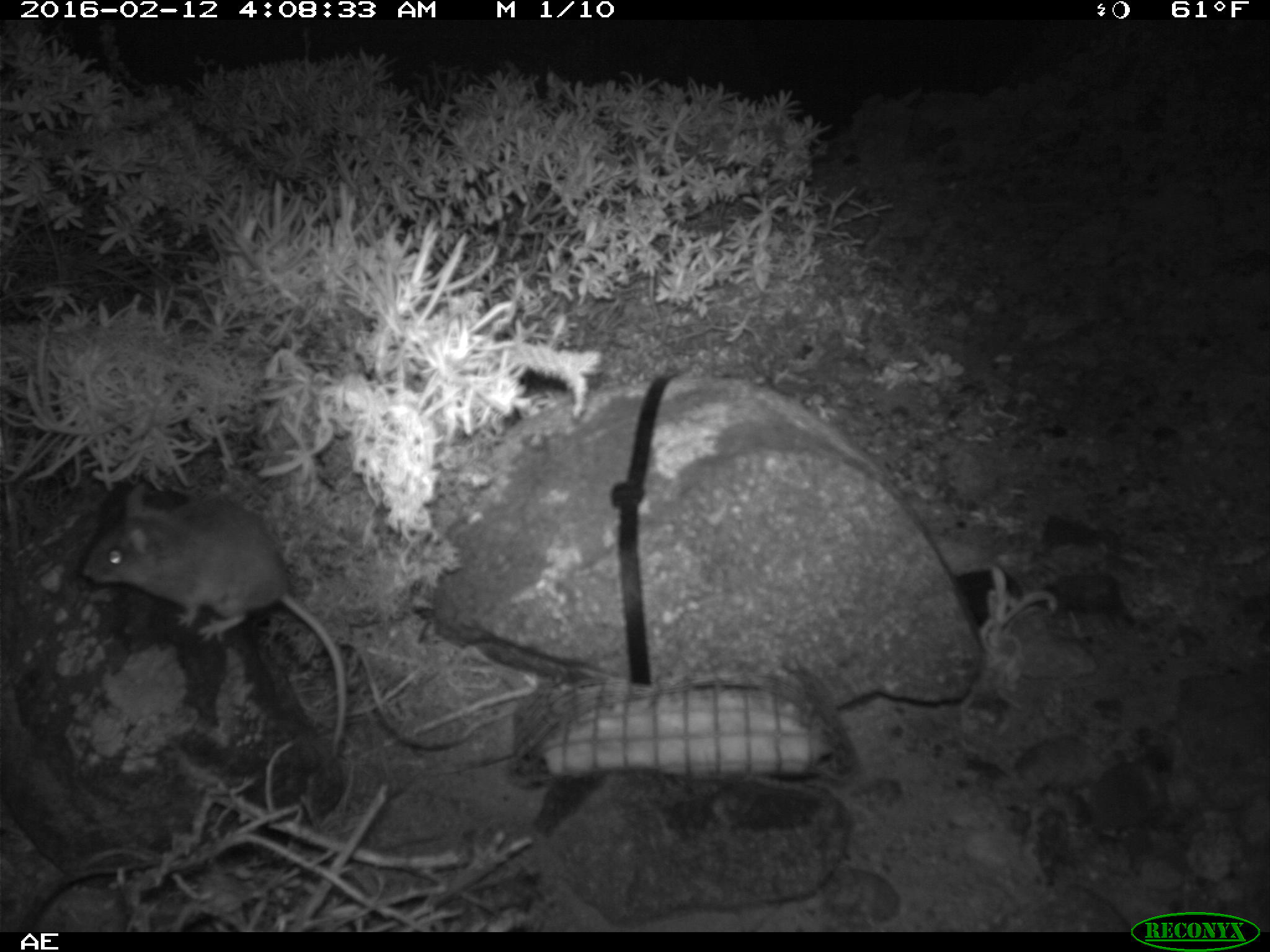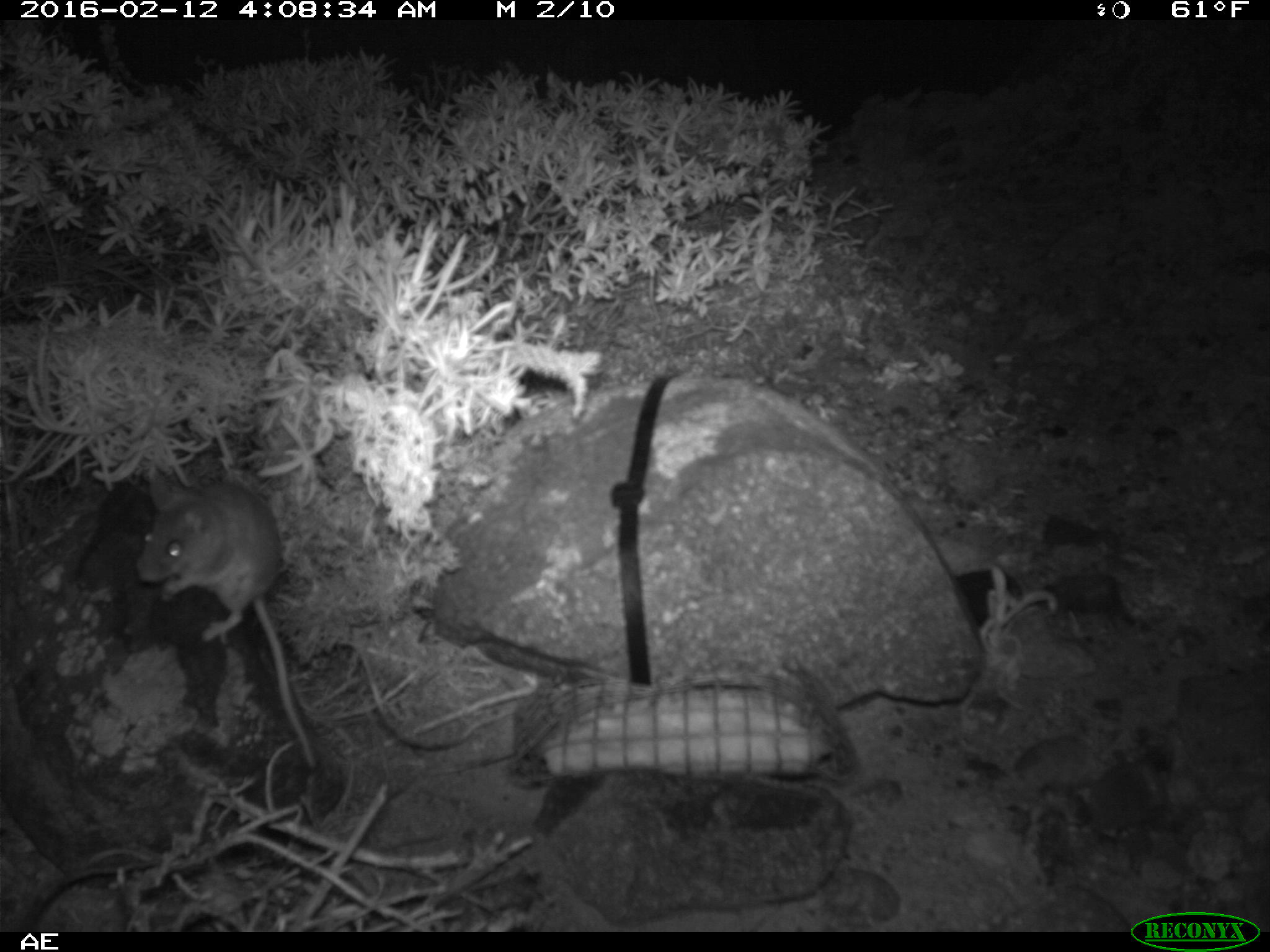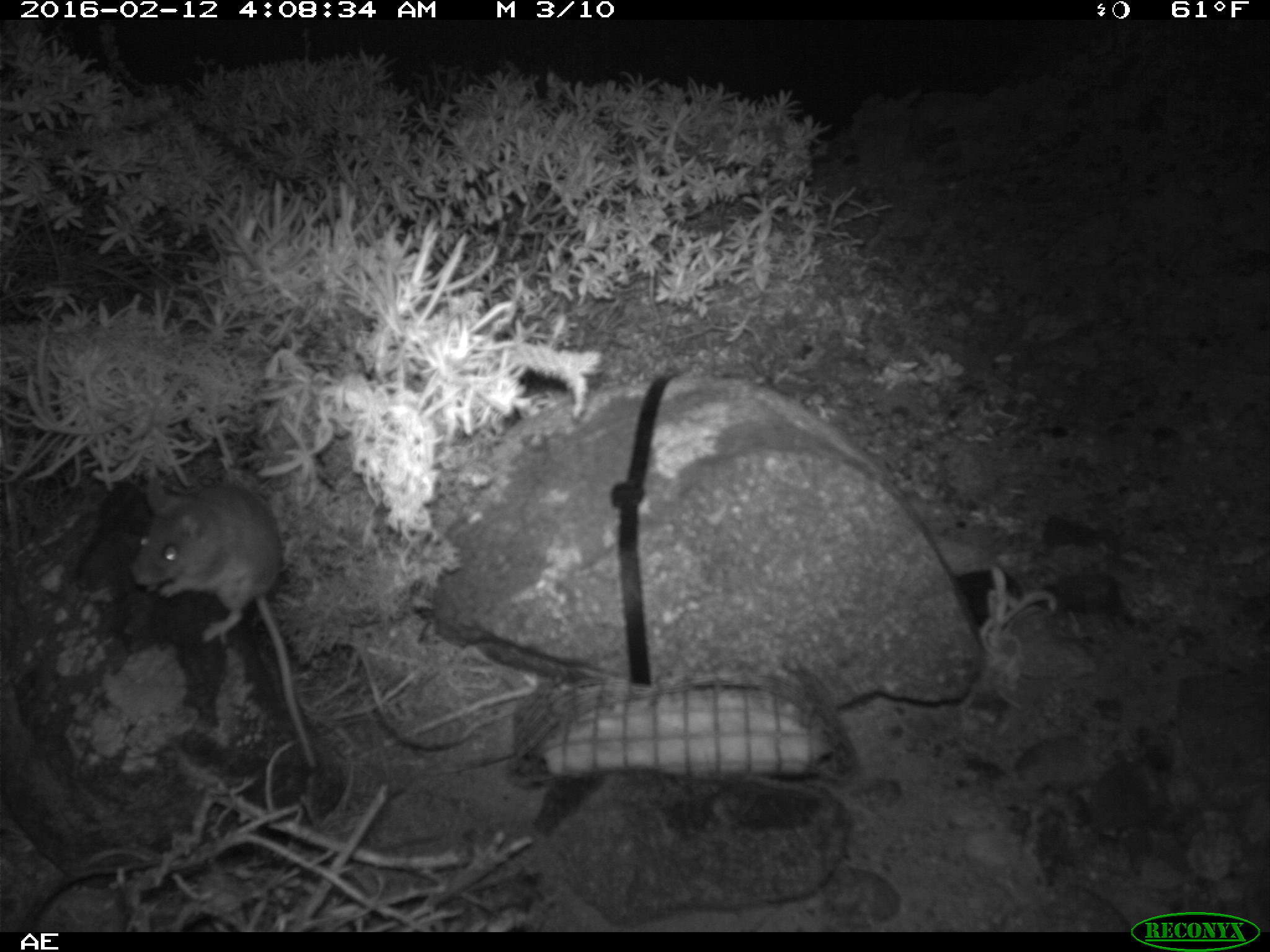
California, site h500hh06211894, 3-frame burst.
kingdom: Animalia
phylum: Chordata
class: Mammalia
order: Rodentia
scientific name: Rodentia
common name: rodent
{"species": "rodent (Rodentia)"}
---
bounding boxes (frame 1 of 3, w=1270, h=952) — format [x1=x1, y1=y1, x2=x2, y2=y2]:
rodent: [x1=81, y1=480, x2=345, y2=760]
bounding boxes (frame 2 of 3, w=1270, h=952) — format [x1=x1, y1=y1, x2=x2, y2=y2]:
rodent: [x1=138, y1=475, x2=314, y2=765]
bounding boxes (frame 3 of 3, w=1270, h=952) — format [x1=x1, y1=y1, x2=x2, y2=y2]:
rodent: [x1=134, y1=473, x2=313, y2=772]